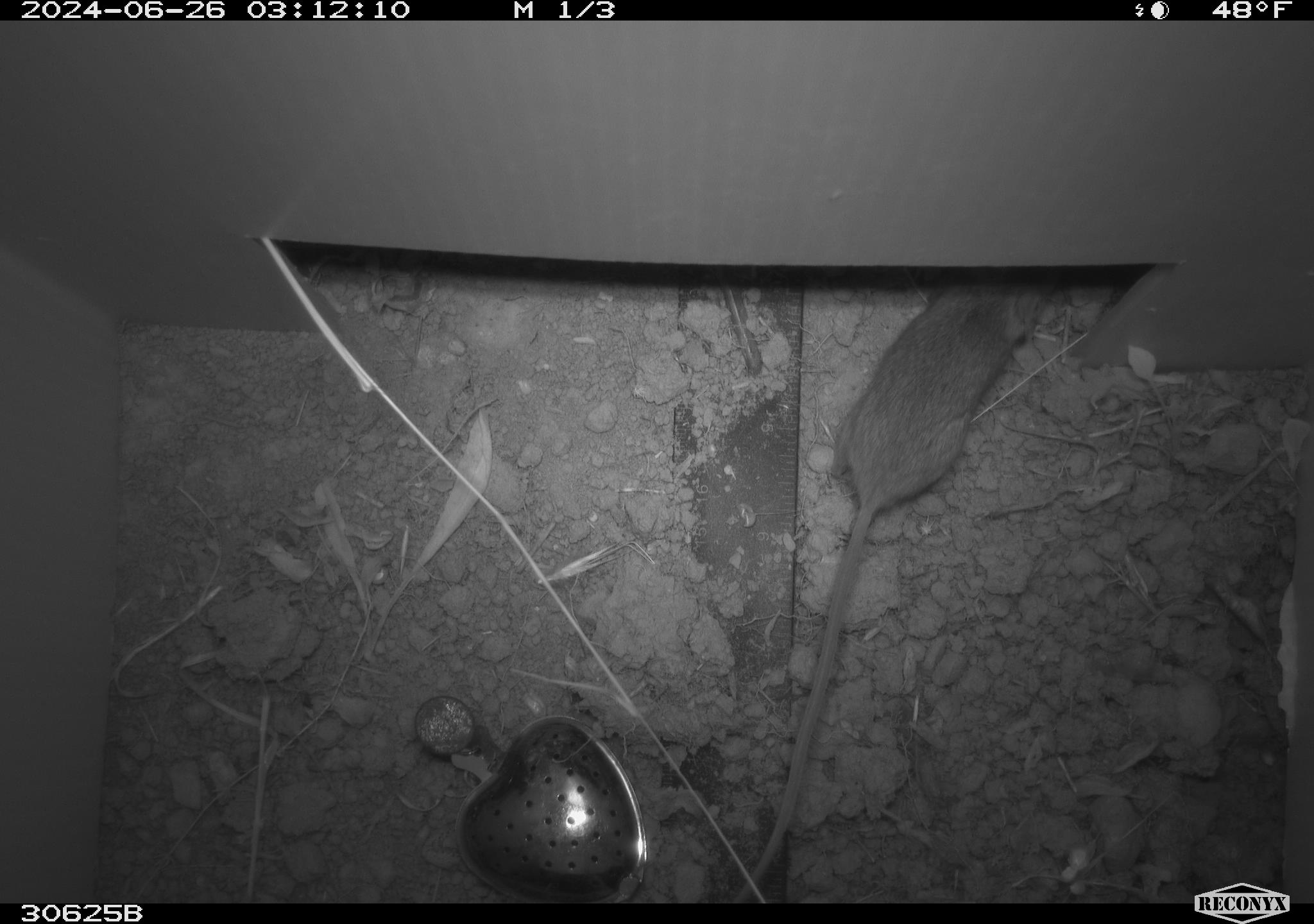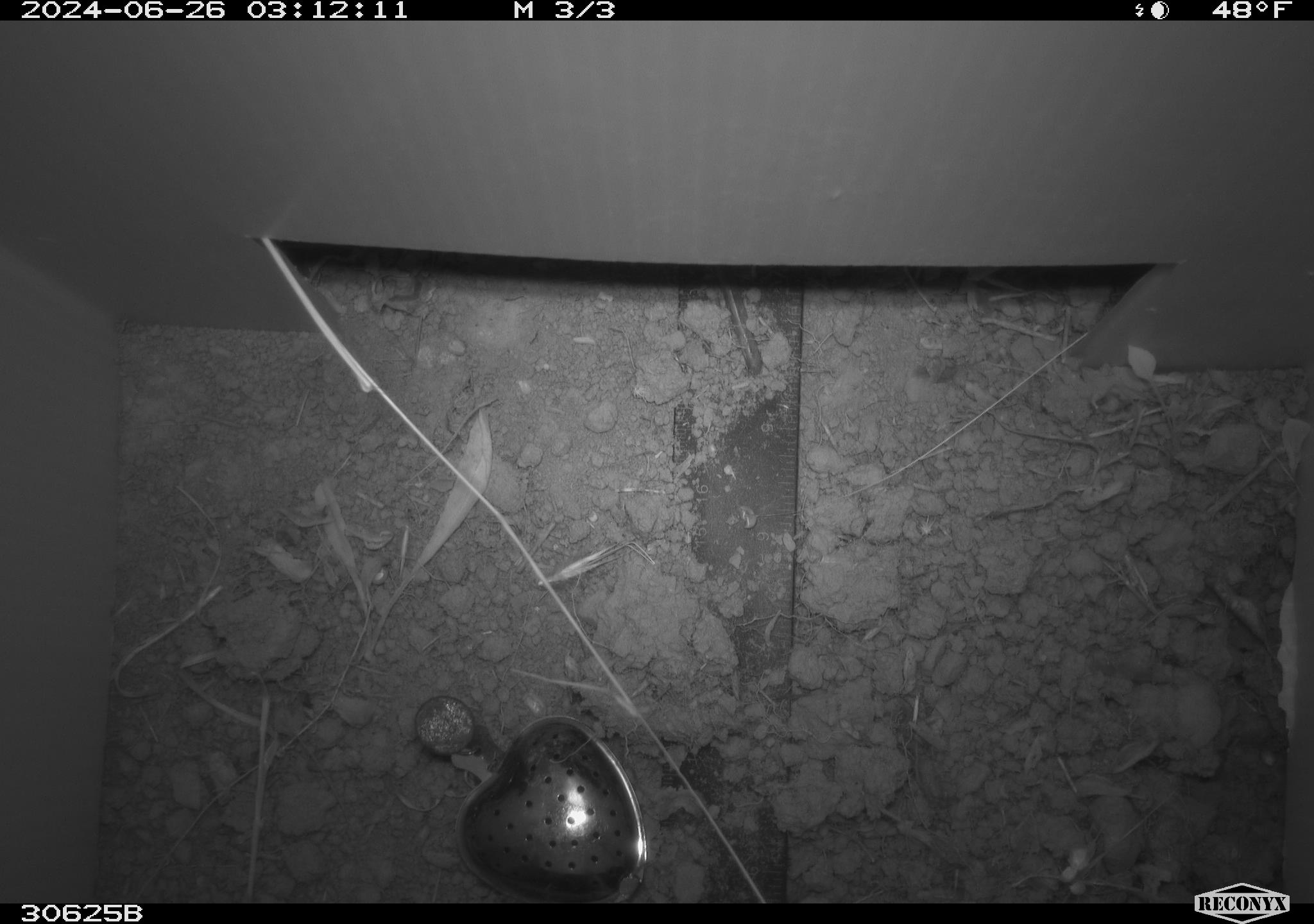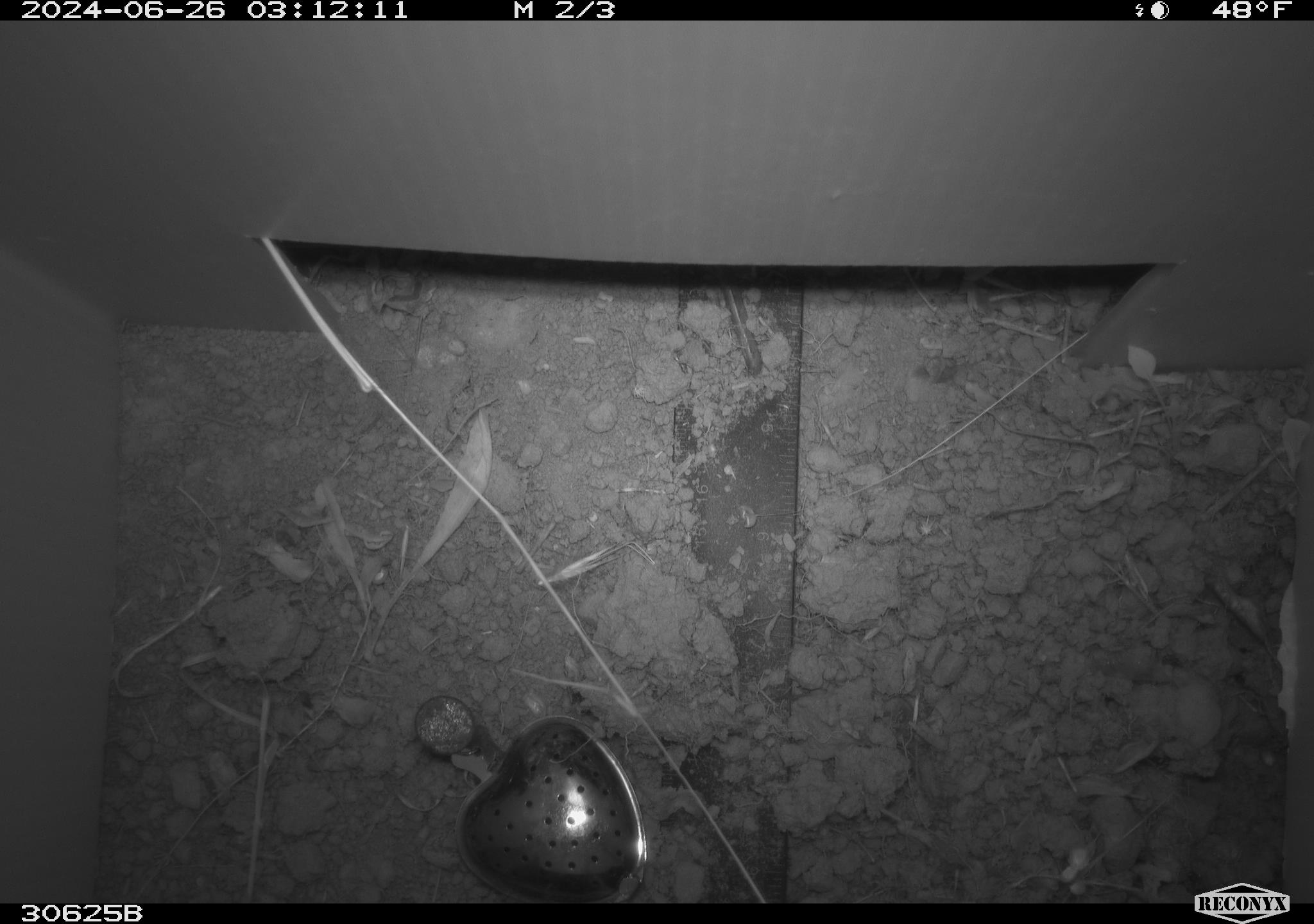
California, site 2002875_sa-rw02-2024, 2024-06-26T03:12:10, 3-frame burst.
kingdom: Animalia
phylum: Chordata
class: Mammalia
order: Rodentia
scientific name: Rodentia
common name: mouse species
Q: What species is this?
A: Mouse species (Rodentia).